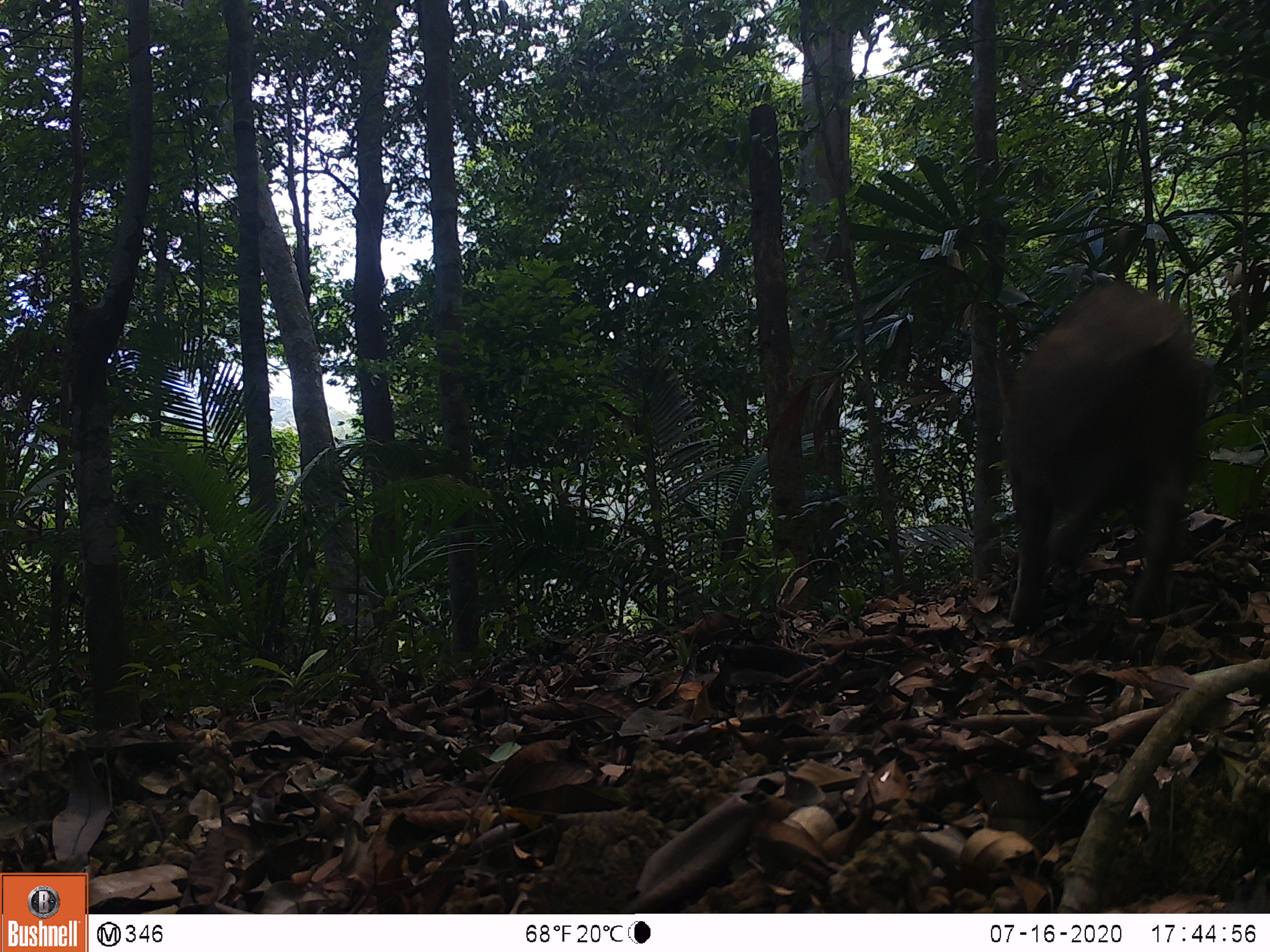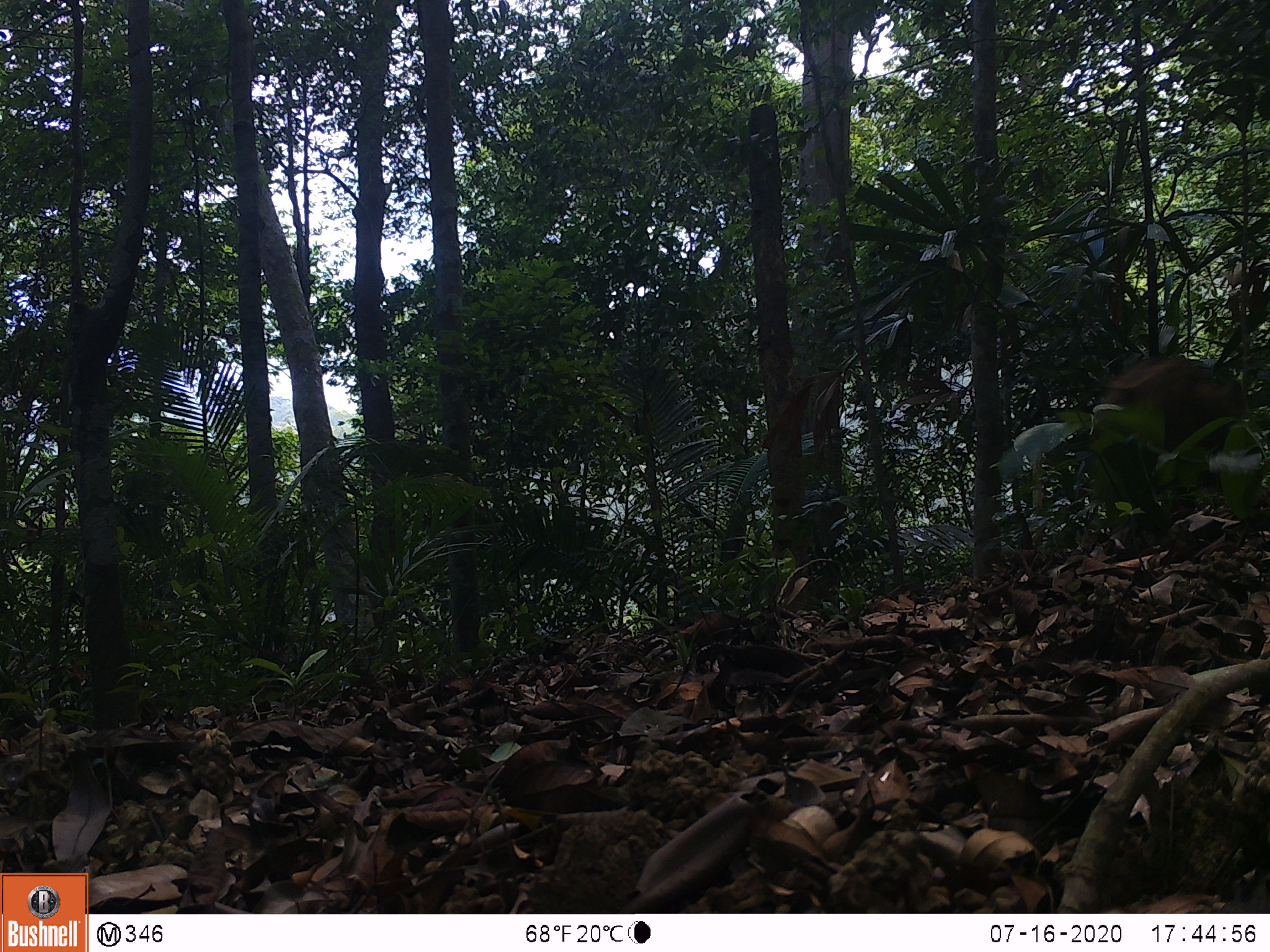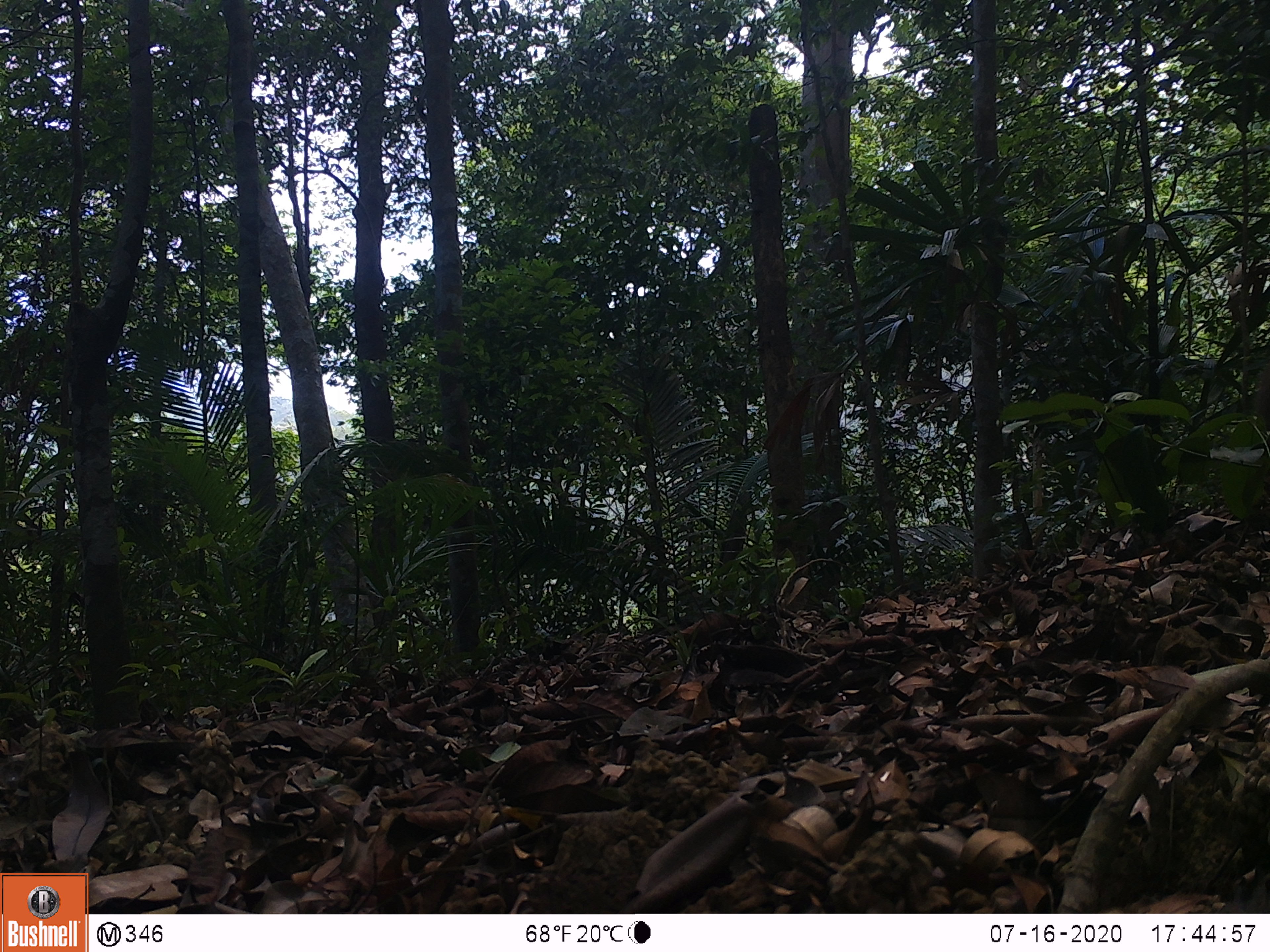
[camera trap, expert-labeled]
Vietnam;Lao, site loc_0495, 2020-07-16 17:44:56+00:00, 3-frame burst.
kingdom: Animalia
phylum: Chordata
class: Mammalia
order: Artiodactyla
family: Suidae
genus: Sus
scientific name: Sus scrofa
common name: eurasian wild pig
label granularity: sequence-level